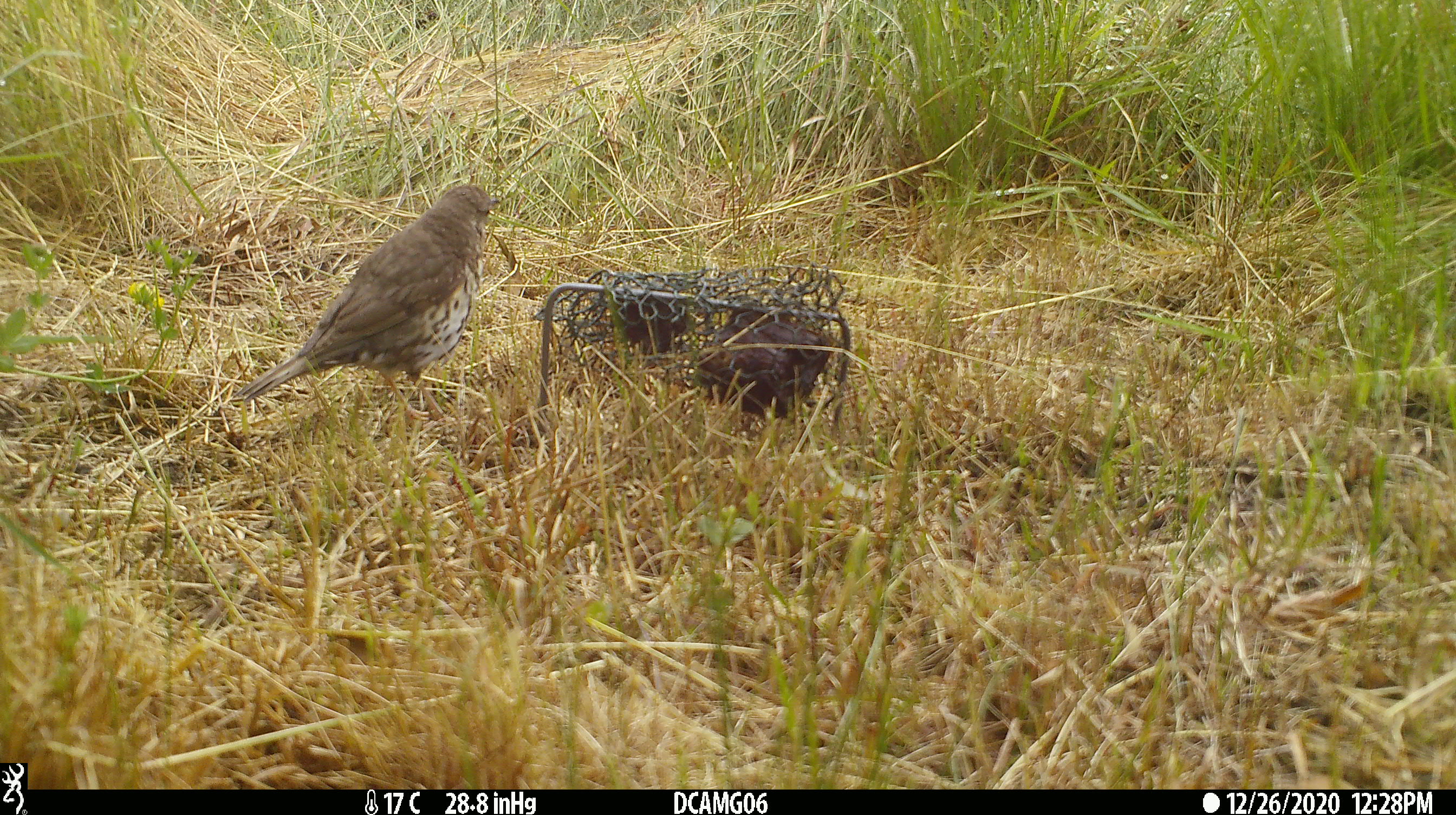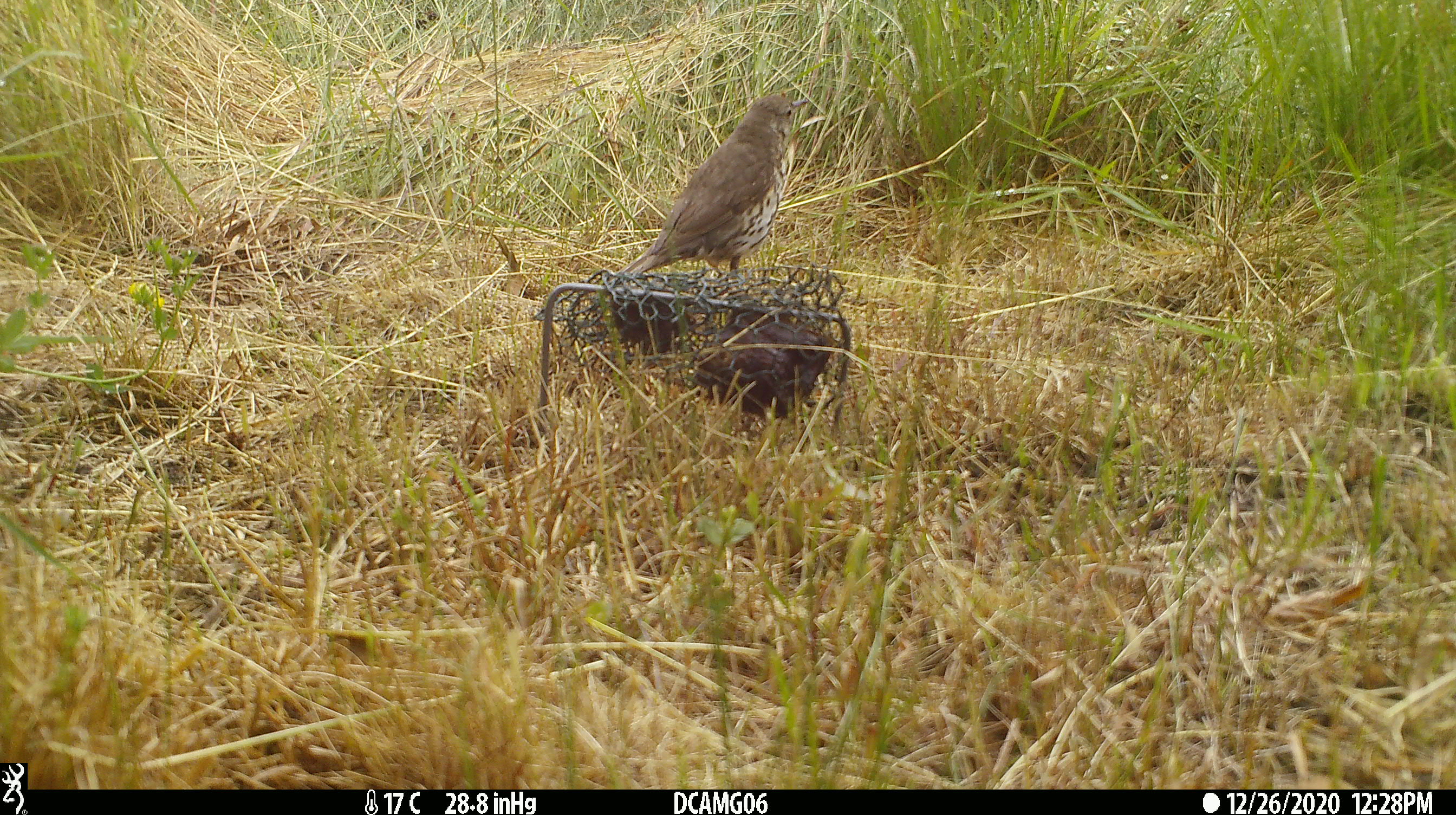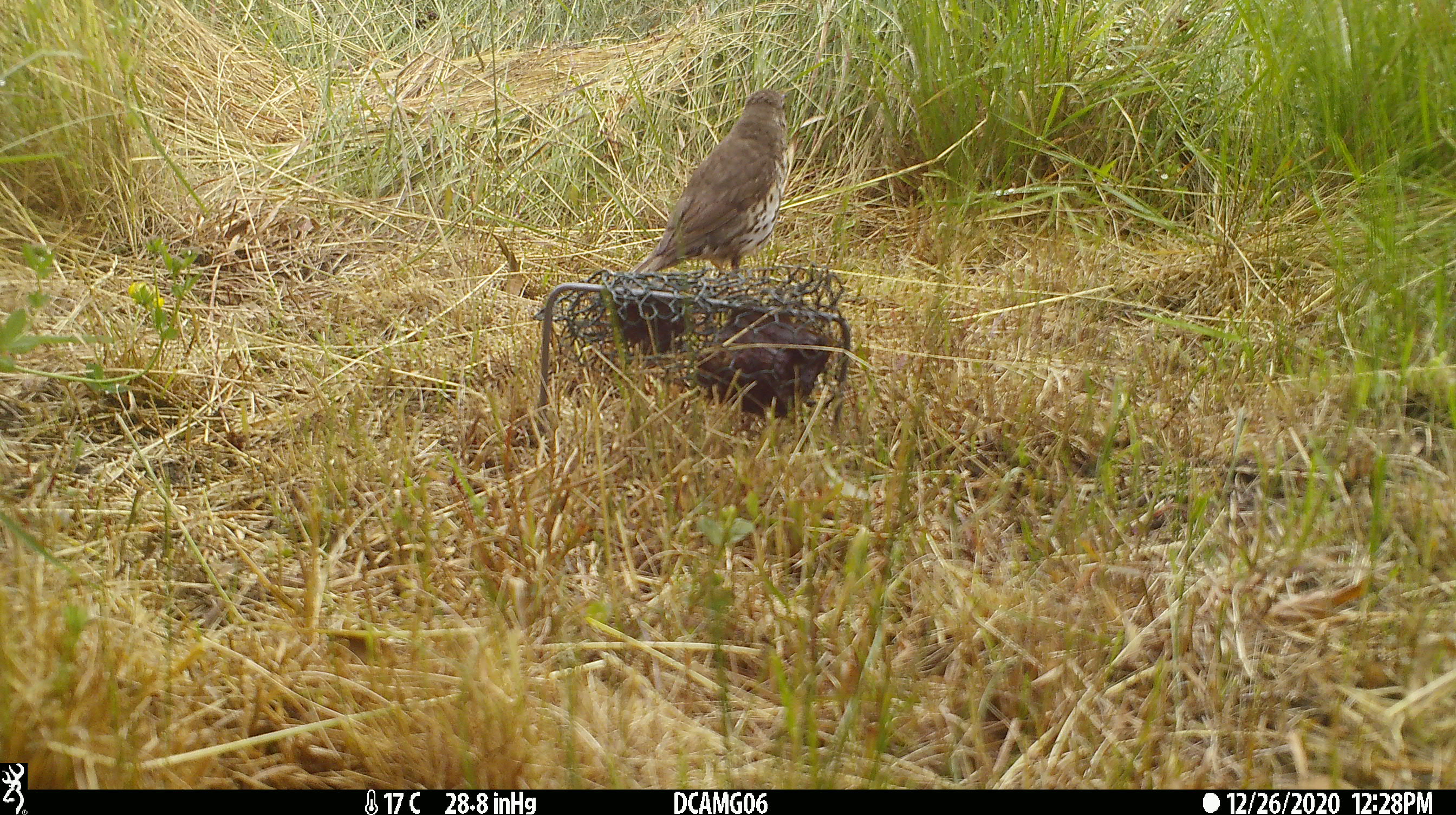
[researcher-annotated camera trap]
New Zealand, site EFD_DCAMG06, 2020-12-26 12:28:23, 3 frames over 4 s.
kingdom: Animalia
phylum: Chordata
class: Aves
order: Passeriformes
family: Turdidae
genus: Turdus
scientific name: Turdus philomelos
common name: song thrush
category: thrush